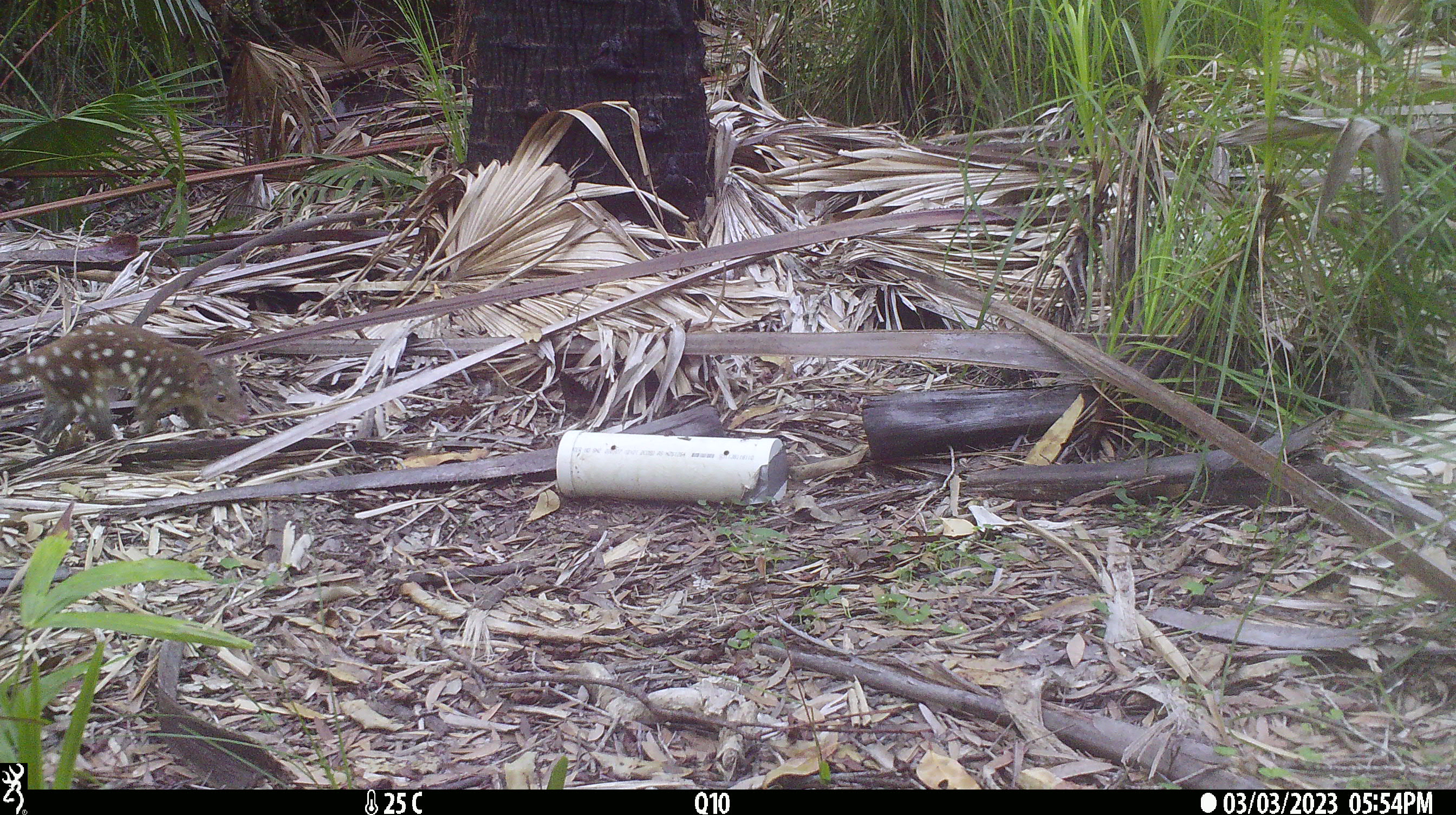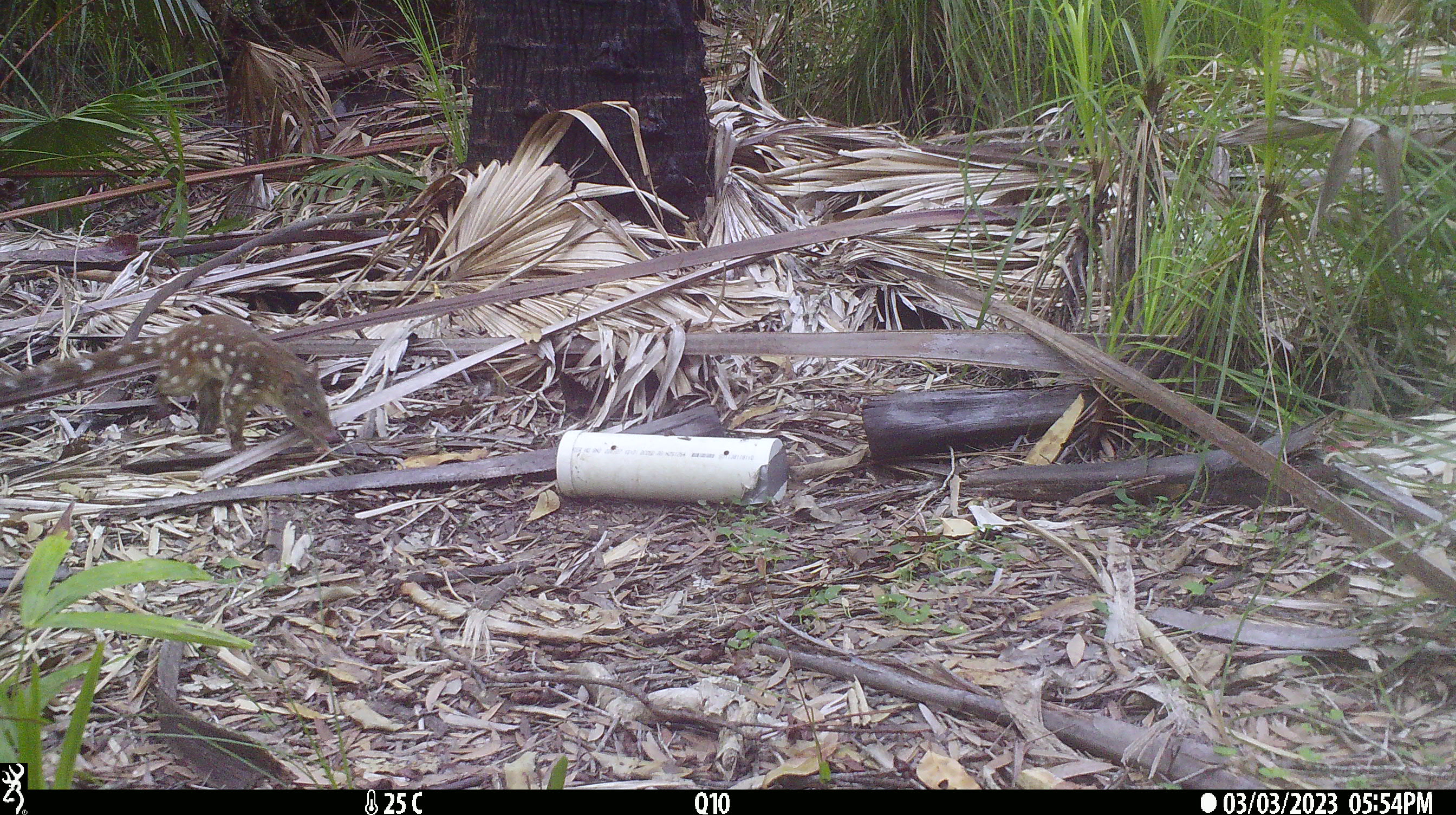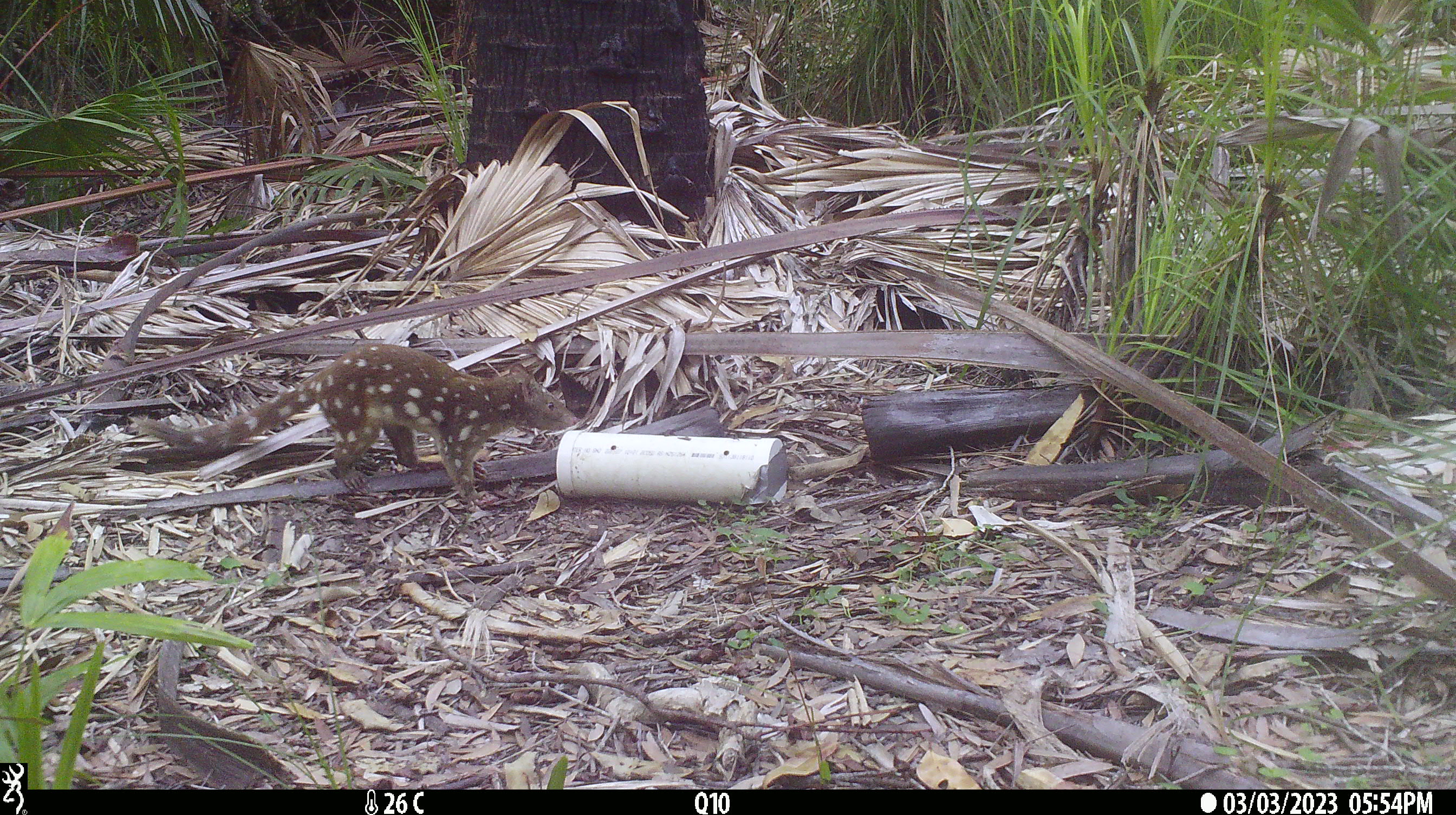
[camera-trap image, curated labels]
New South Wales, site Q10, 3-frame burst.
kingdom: Animalia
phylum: Chordata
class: Mammalia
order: Dasyuromorphia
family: Dasyuridae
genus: Dasyurus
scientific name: Dasyurus maculatus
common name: spotted-tailed quoll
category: quoll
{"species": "quoll (spotted-tailed quoll) (Dasyurus maculatus)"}